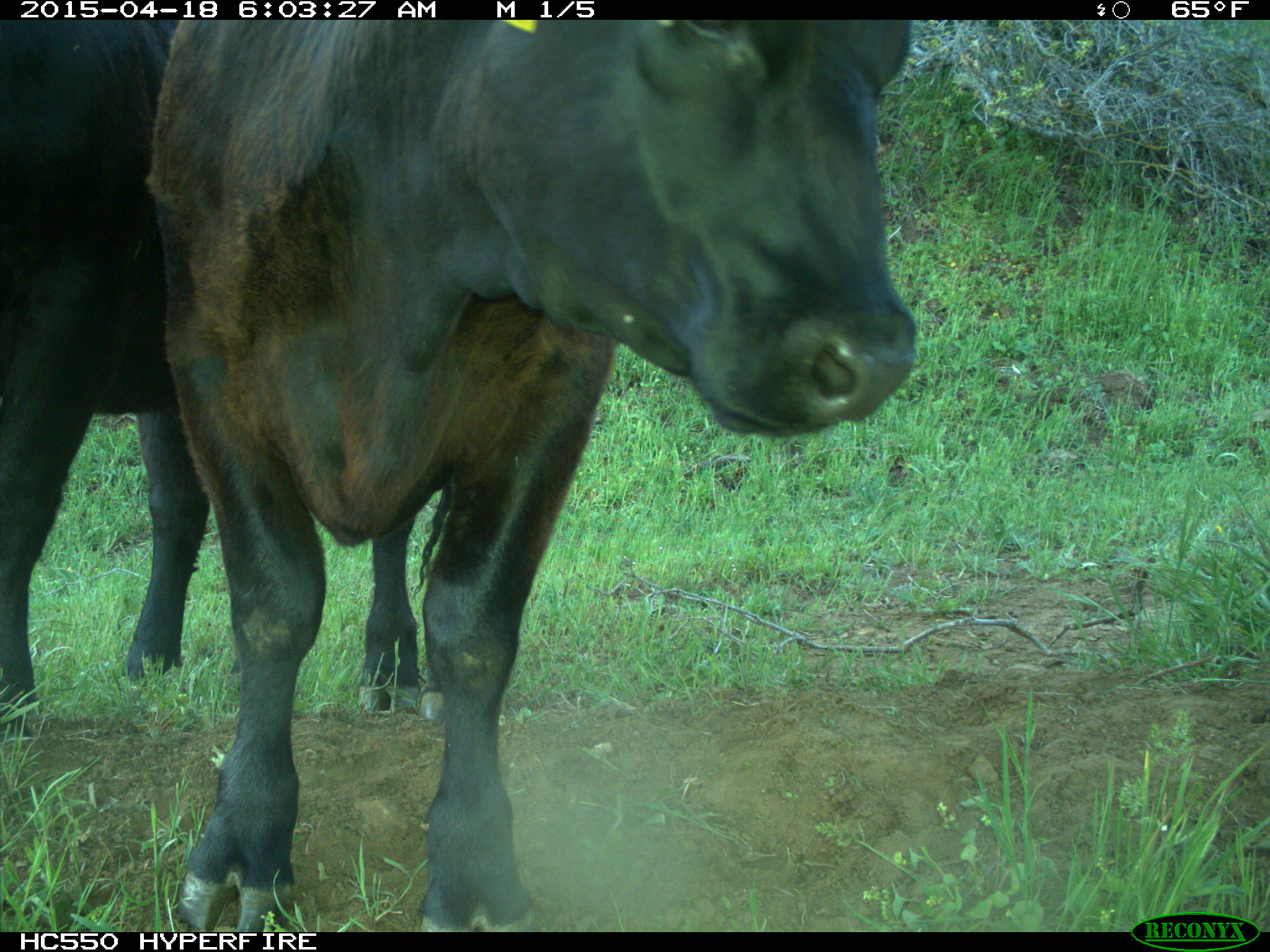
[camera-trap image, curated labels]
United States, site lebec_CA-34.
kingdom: Animalia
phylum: Chordata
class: Mammalia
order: Artiodactyla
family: Bovidae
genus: Bos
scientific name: Bos taurus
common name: domestic cow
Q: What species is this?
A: Bos taurus (domestic cow).